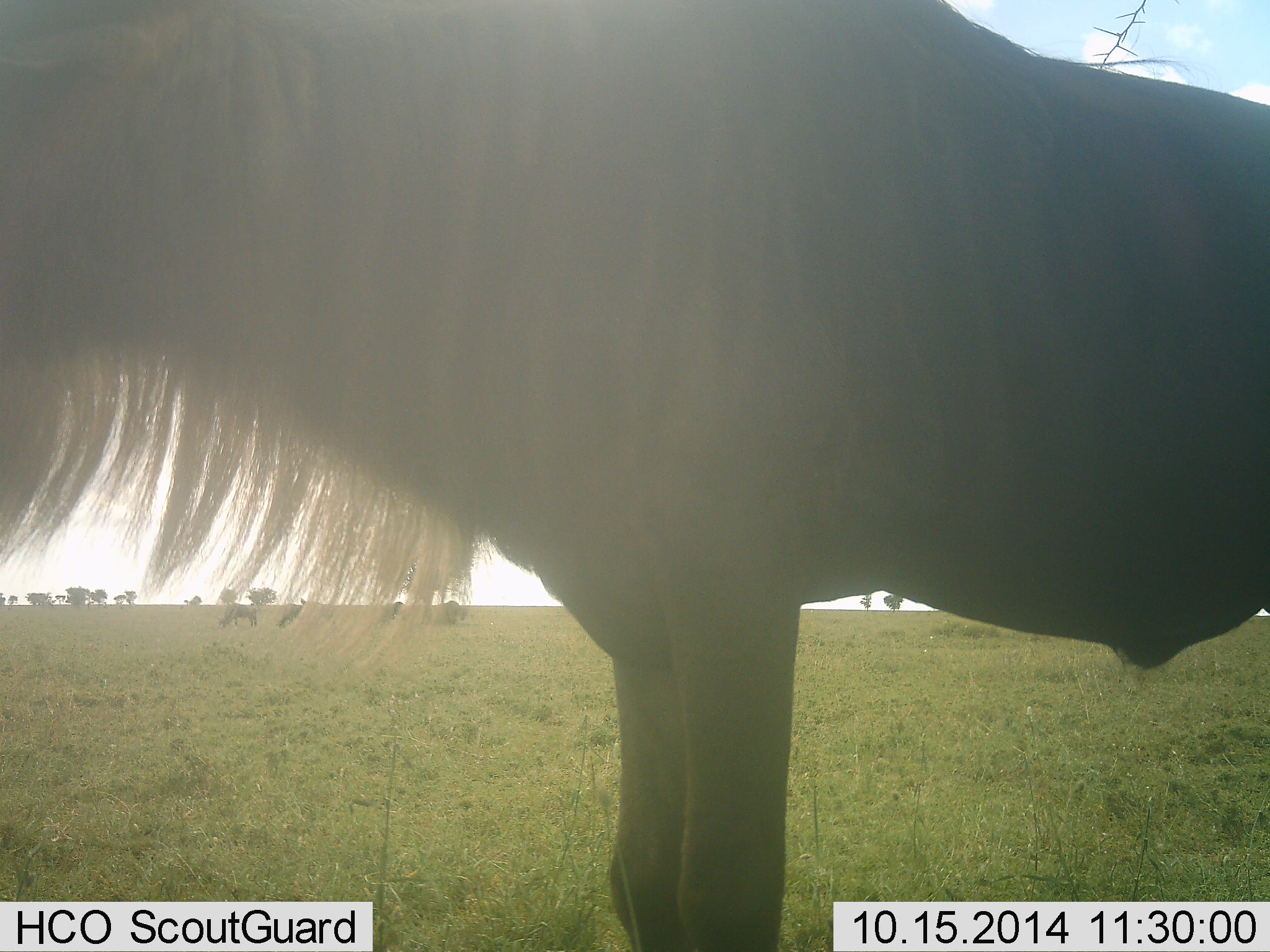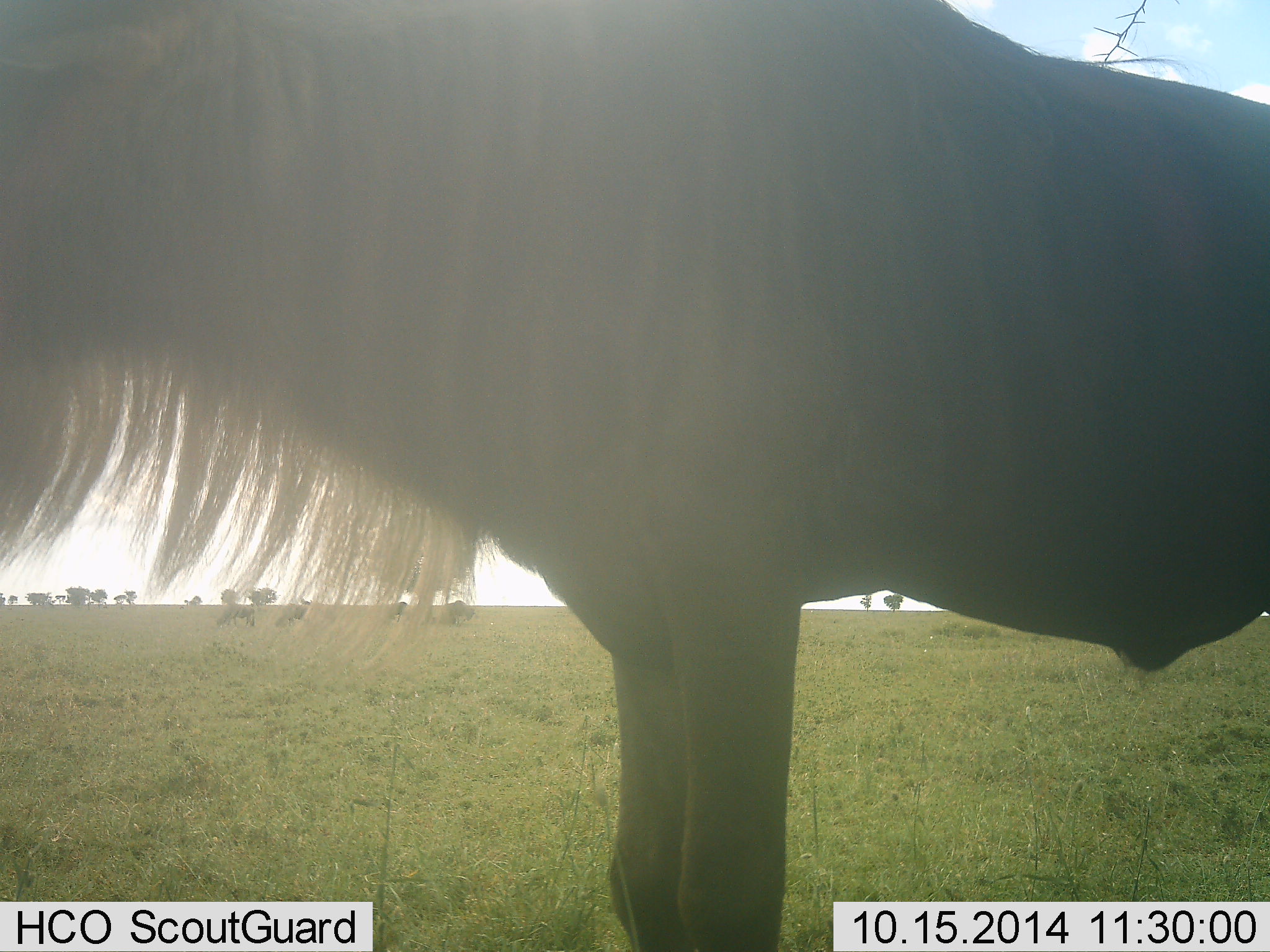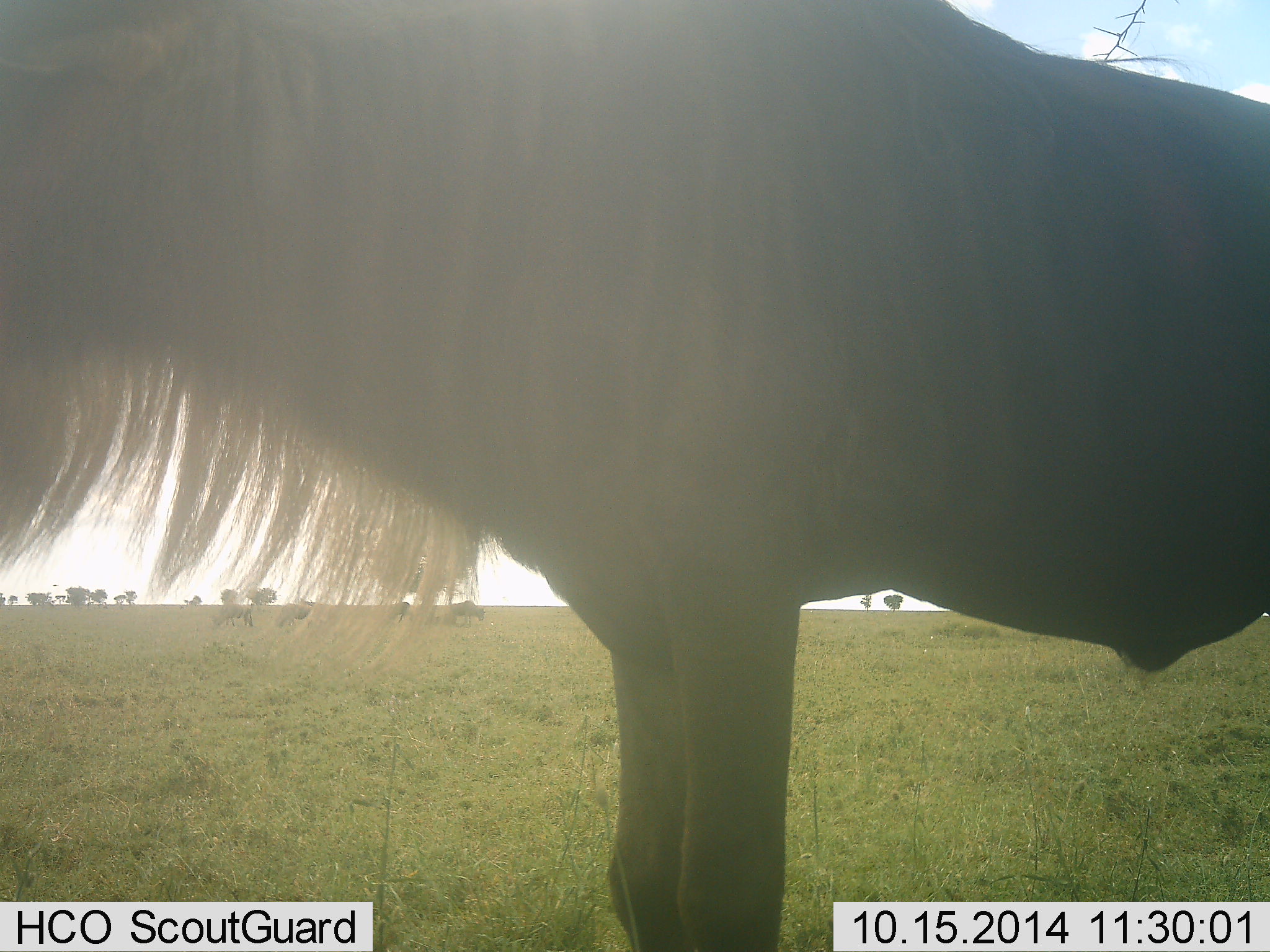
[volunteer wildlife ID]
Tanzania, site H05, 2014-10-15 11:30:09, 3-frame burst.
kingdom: Animalia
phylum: Chordata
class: Mammalia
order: Artiodactyla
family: Bovidae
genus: Connochaetes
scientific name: Connochaetes taurinus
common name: blue wildebeest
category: wildebeest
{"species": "wildebeest (blue wildebeest) (Connochaetes taurinus)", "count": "2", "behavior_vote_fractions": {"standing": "100%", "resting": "0%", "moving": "20%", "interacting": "0%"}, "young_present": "0%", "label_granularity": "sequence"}